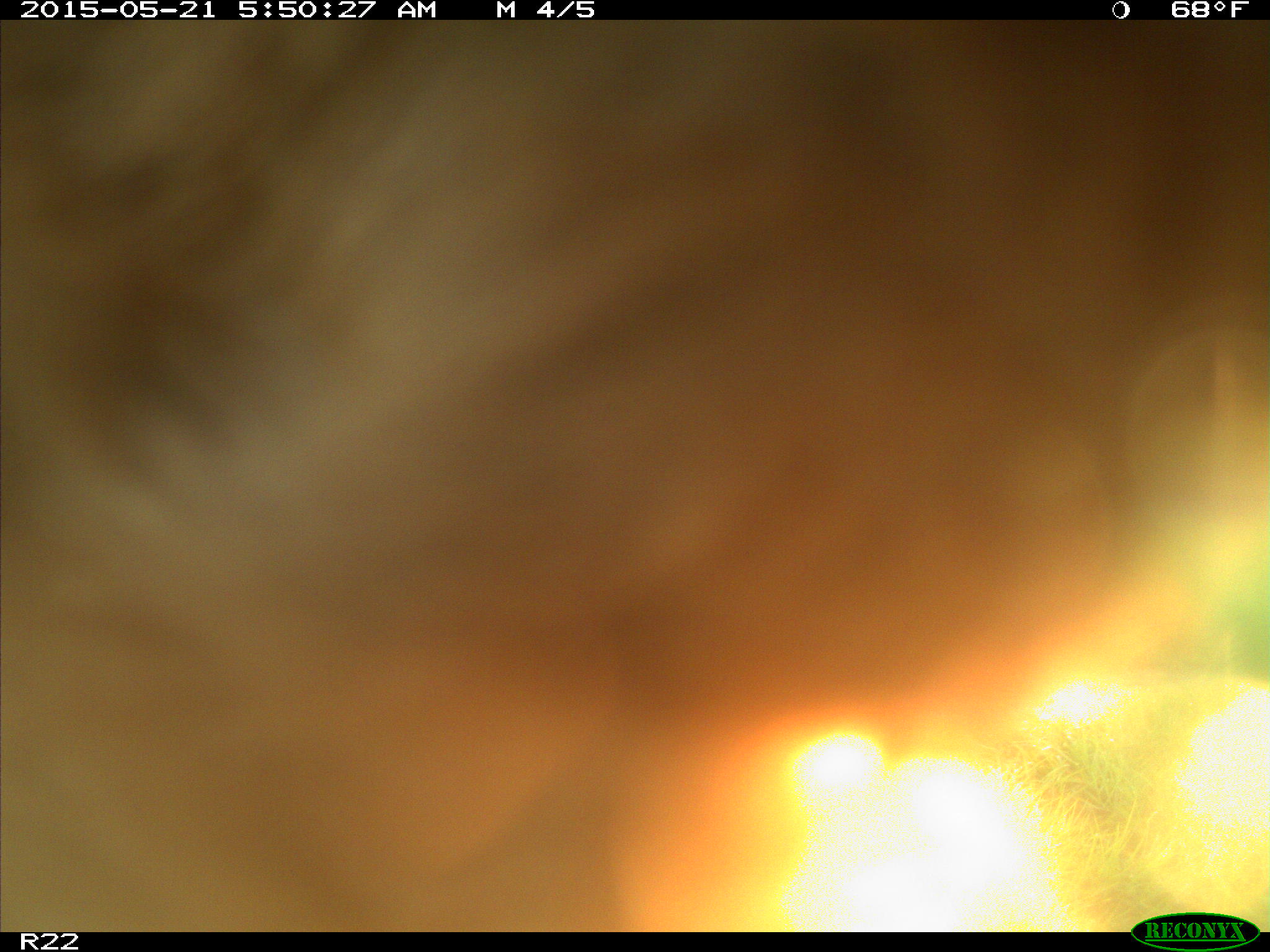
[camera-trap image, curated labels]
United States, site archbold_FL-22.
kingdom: Animalia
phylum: Chordata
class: Mammalia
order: Artiodactyla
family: Bovidae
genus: Bos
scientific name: Bos taurus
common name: domestic cow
Bos taurus (domestic cow).